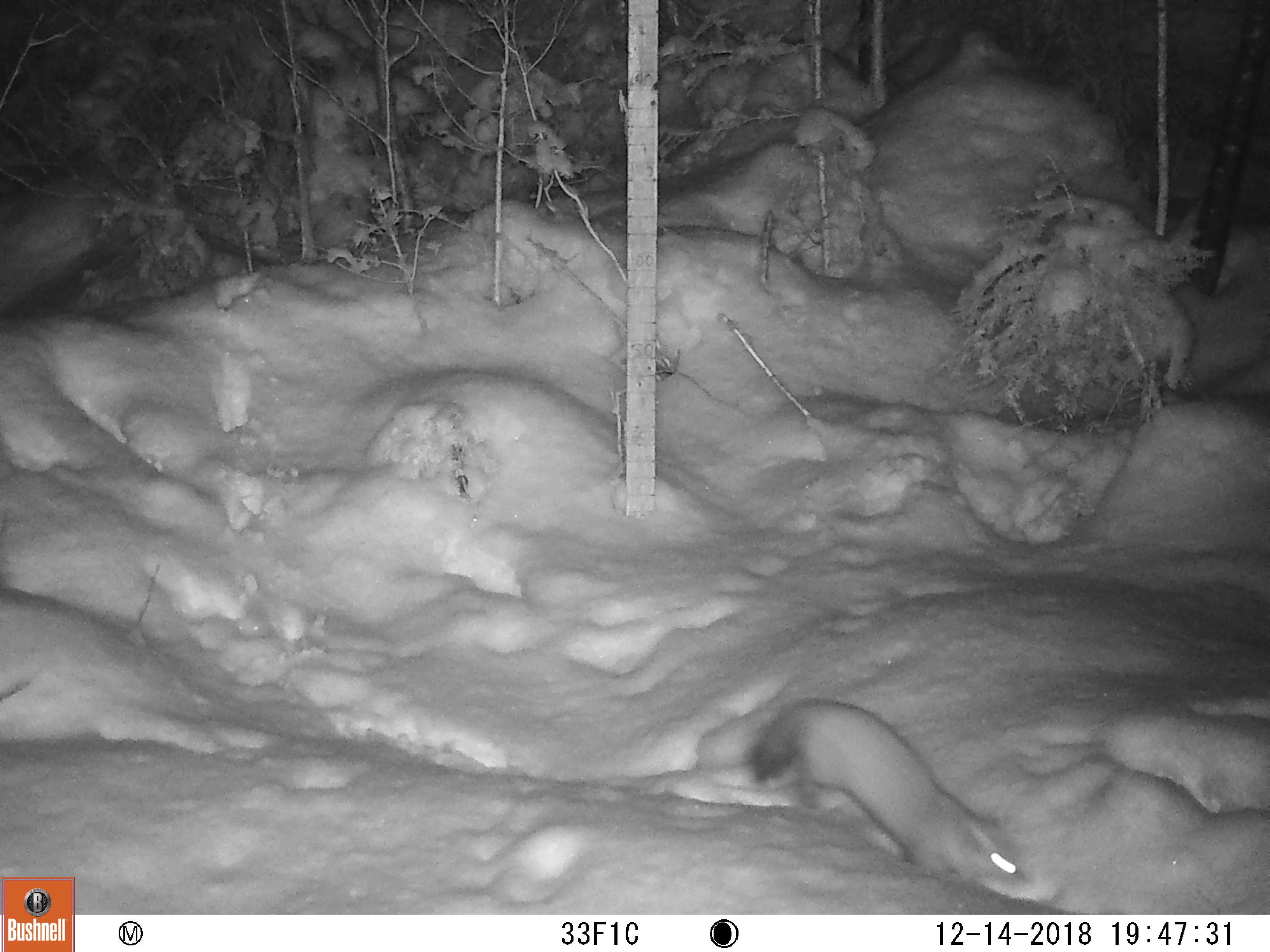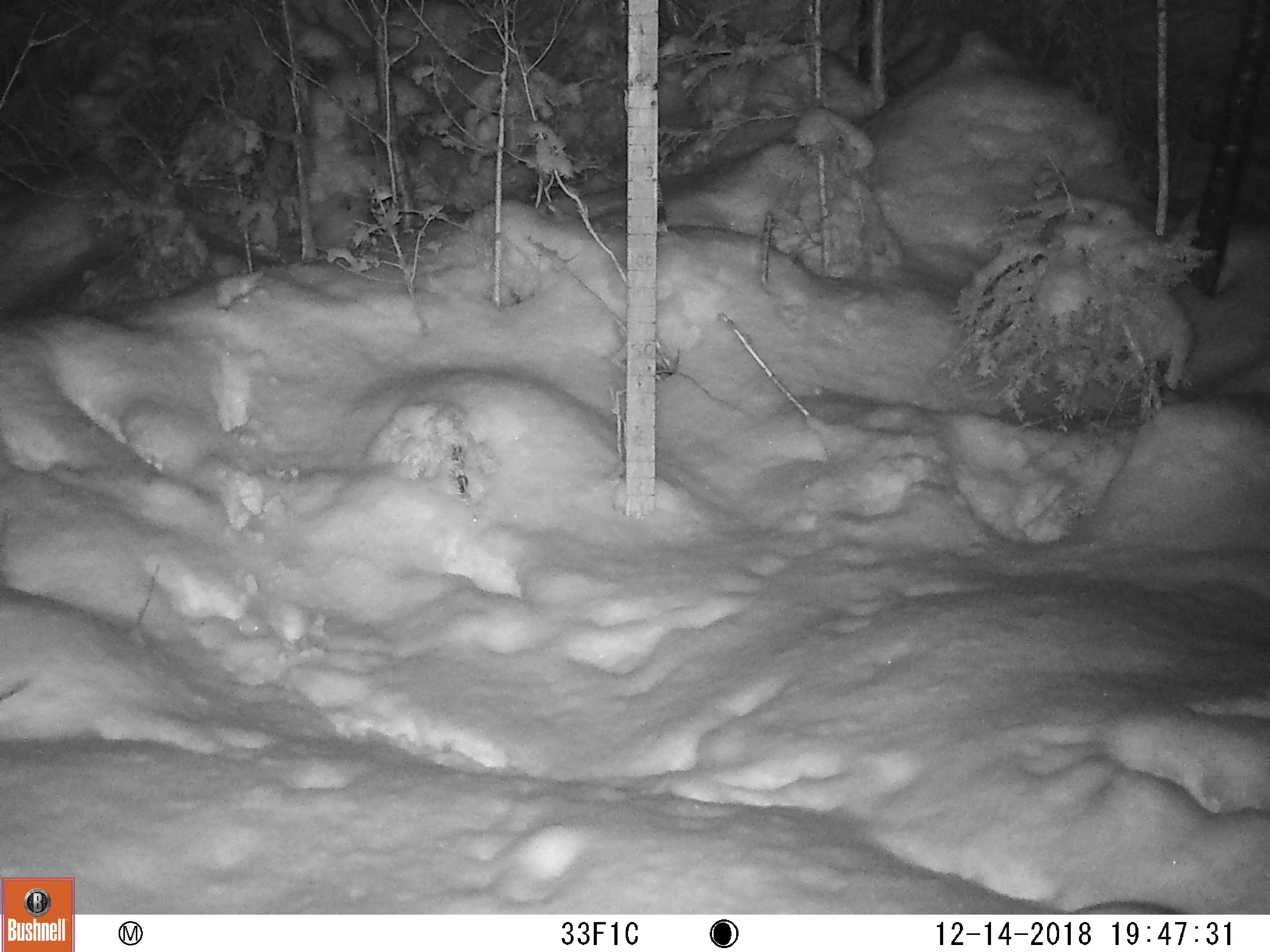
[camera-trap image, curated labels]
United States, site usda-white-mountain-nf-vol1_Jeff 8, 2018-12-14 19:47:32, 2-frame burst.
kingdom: Animalia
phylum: Chordata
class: Mammalia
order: Carnivora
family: Mustelidae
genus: Martes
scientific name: Martes americana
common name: american marten